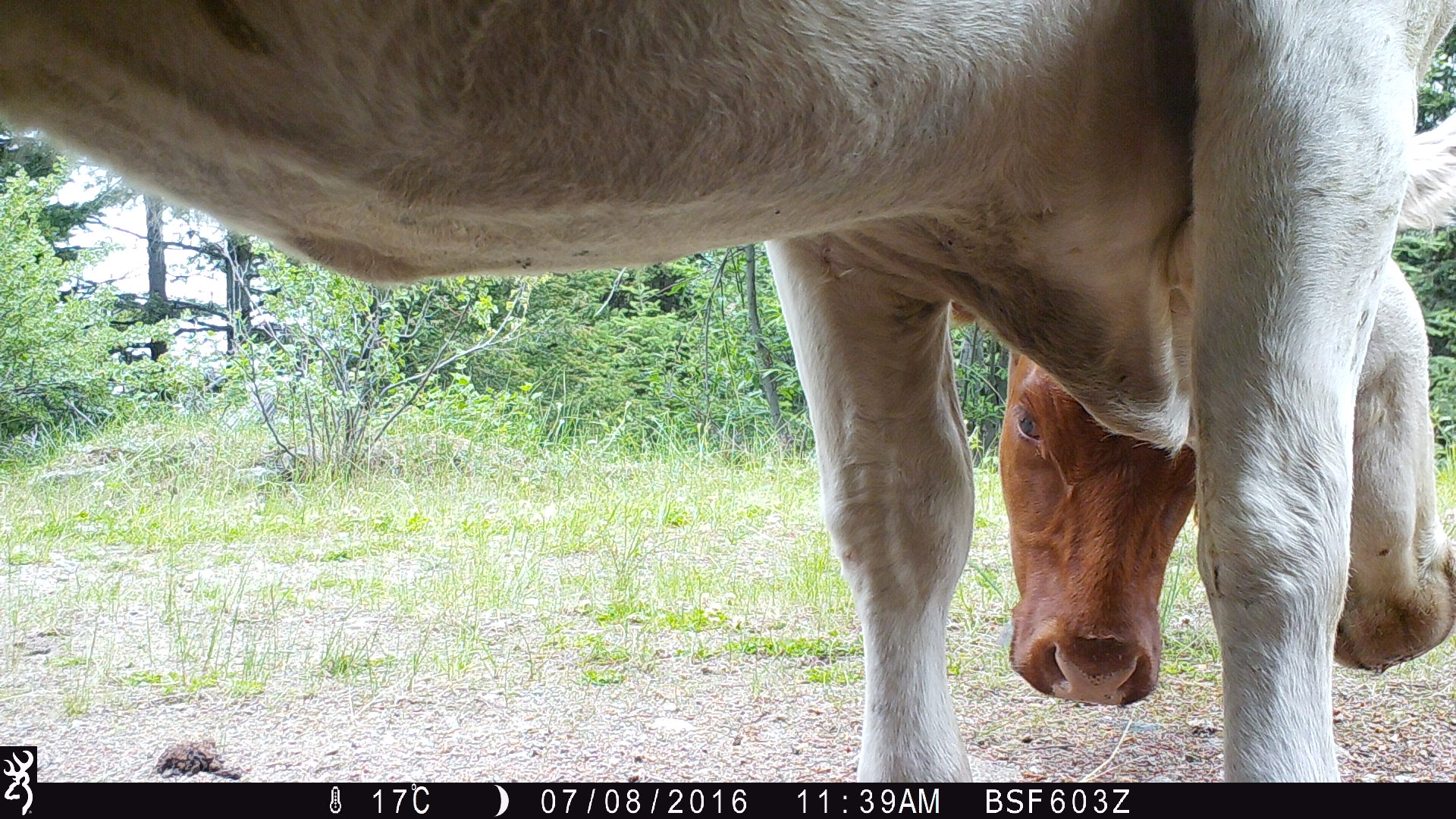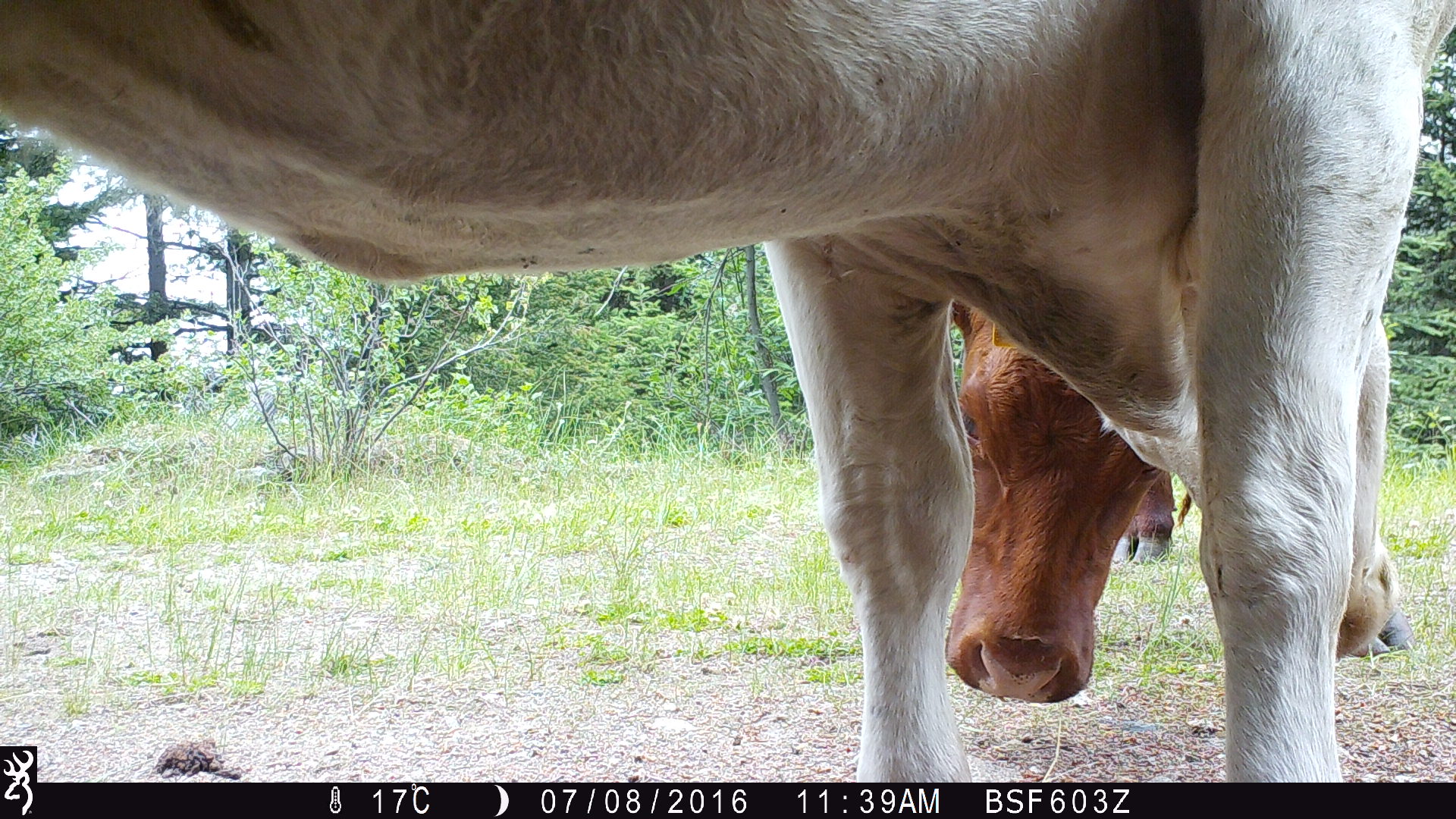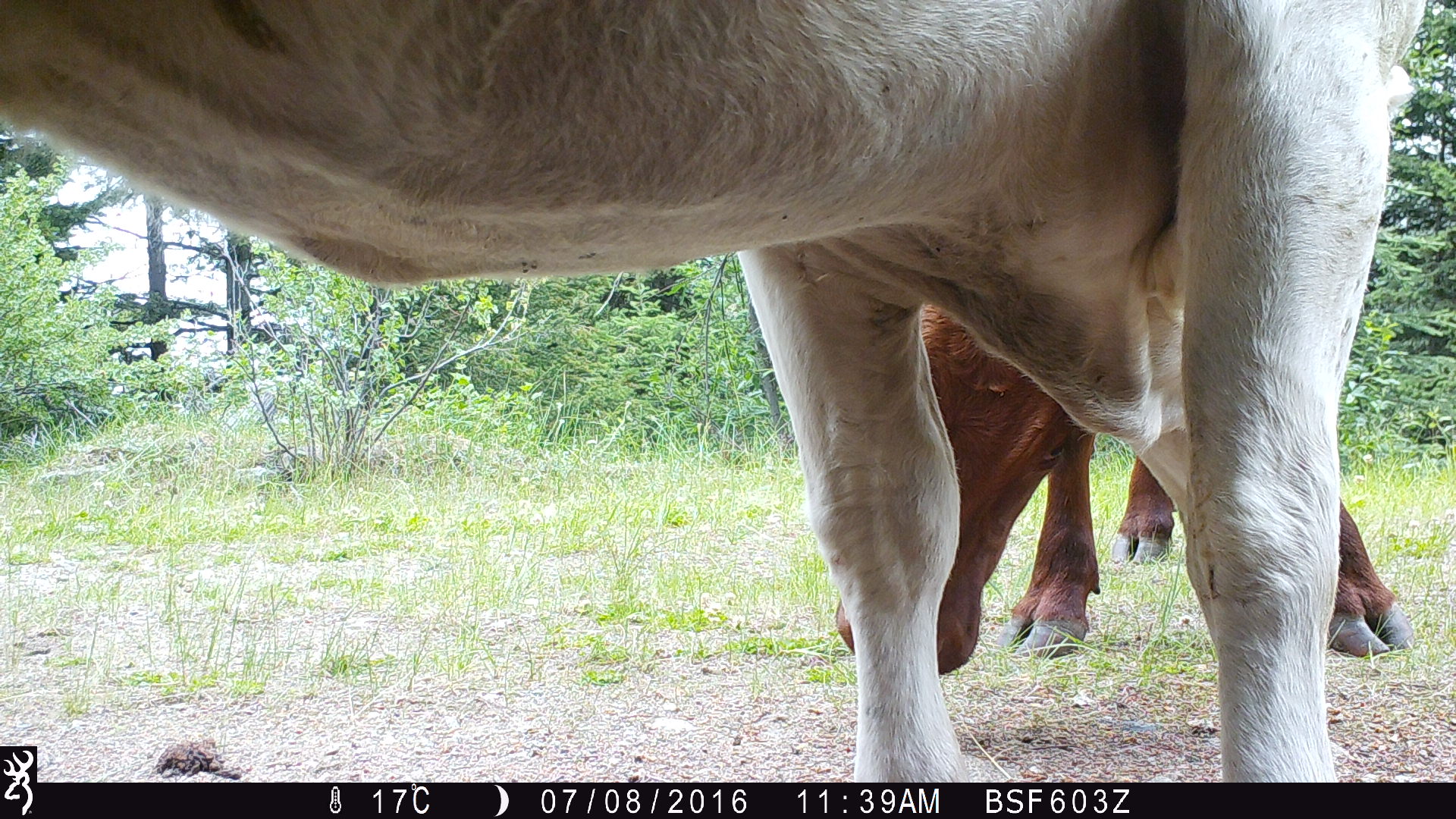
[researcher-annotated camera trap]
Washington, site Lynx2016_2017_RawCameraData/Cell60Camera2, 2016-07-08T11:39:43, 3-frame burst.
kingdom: Animalia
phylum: Chordata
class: Mammalia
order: Artiodactyla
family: Bovidae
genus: Bos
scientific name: Bos taurus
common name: domestic cattle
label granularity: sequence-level